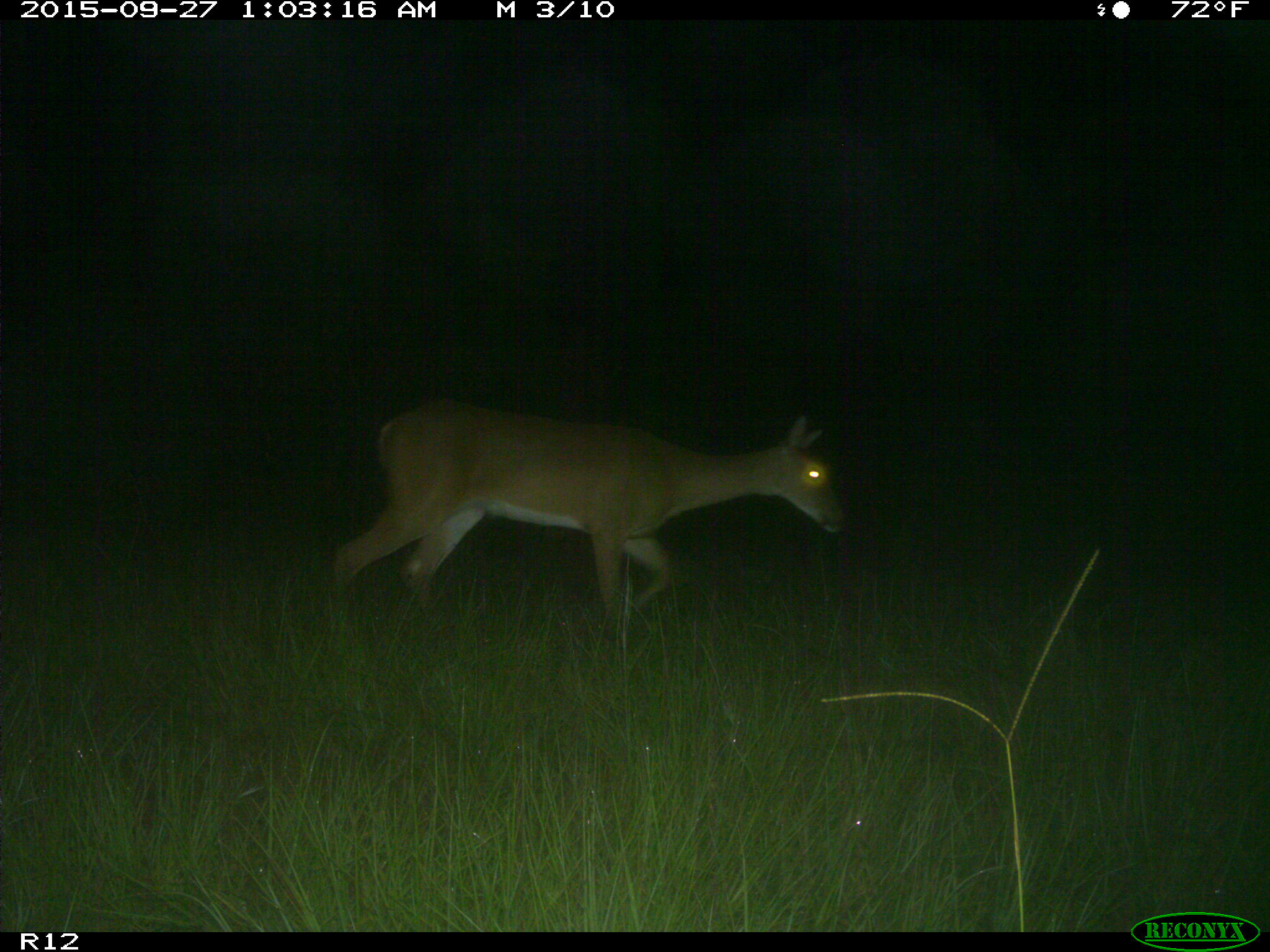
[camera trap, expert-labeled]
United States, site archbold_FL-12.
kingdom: Animalia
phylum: Chordata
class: Mammalia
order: Artiodactyla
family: Cervidae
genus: Odocoileus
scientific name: Odocoileus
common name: deer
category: unidentified deer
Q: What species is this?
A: Unidentified deer (deer) (Odocoileus).